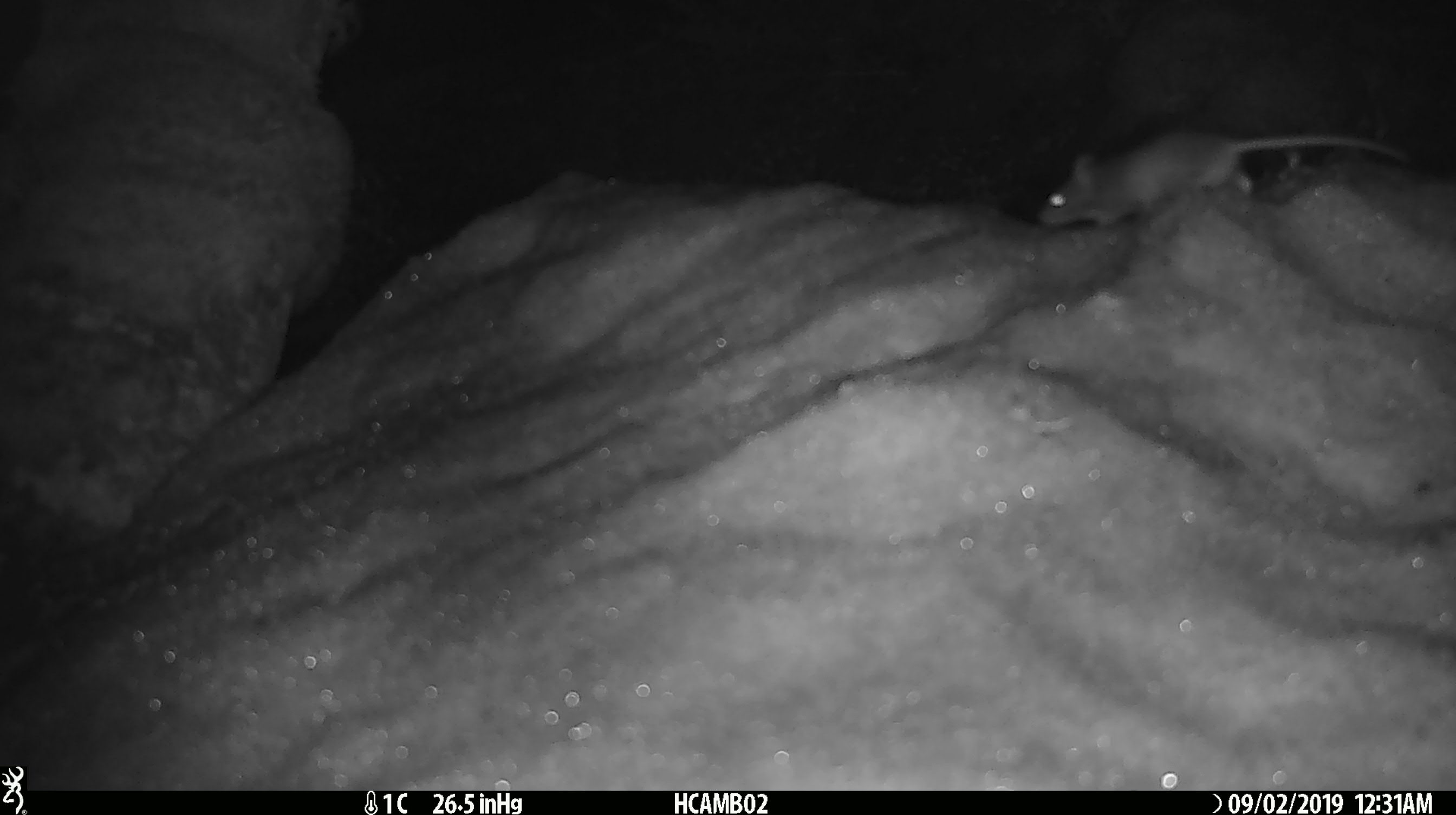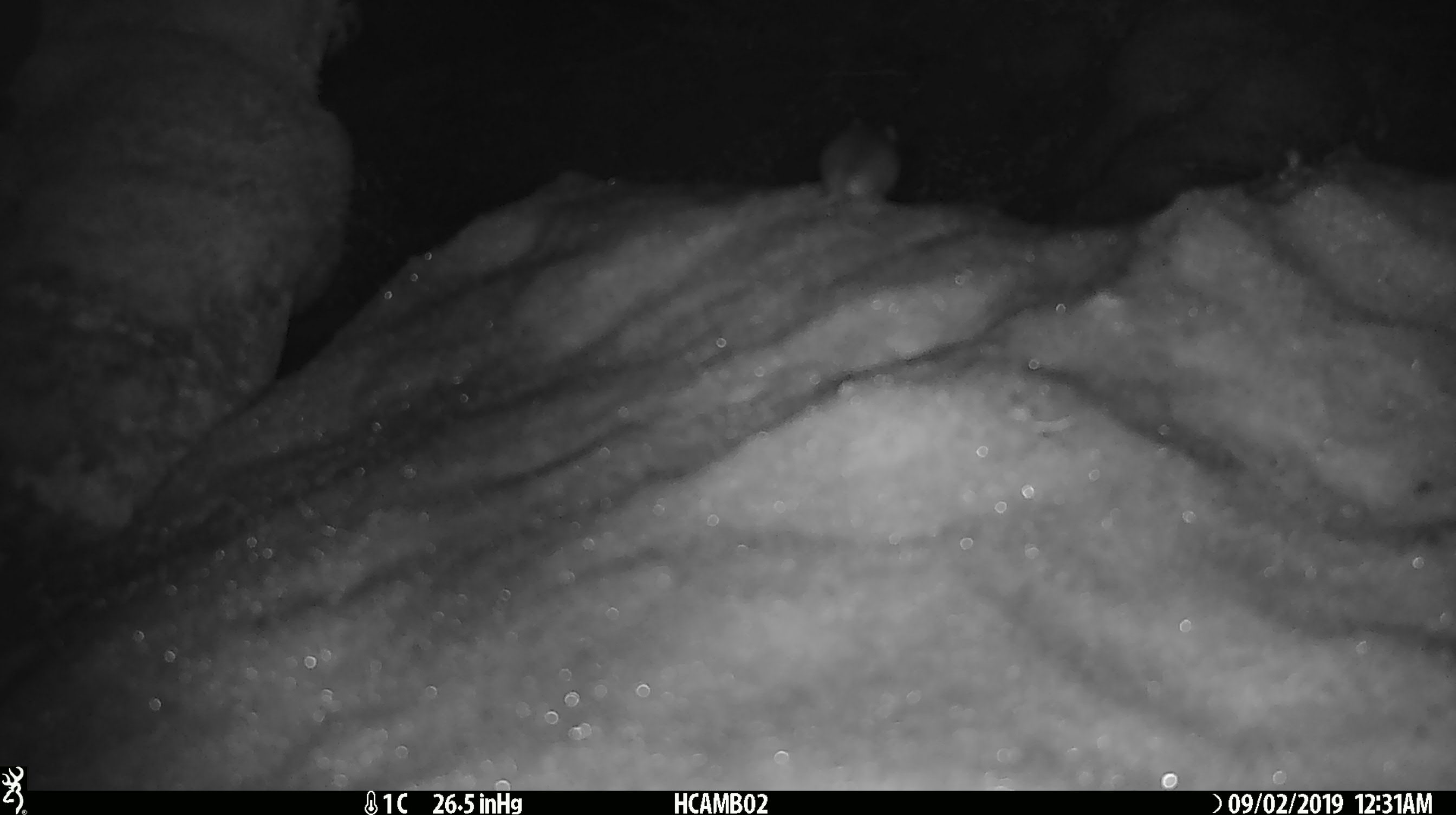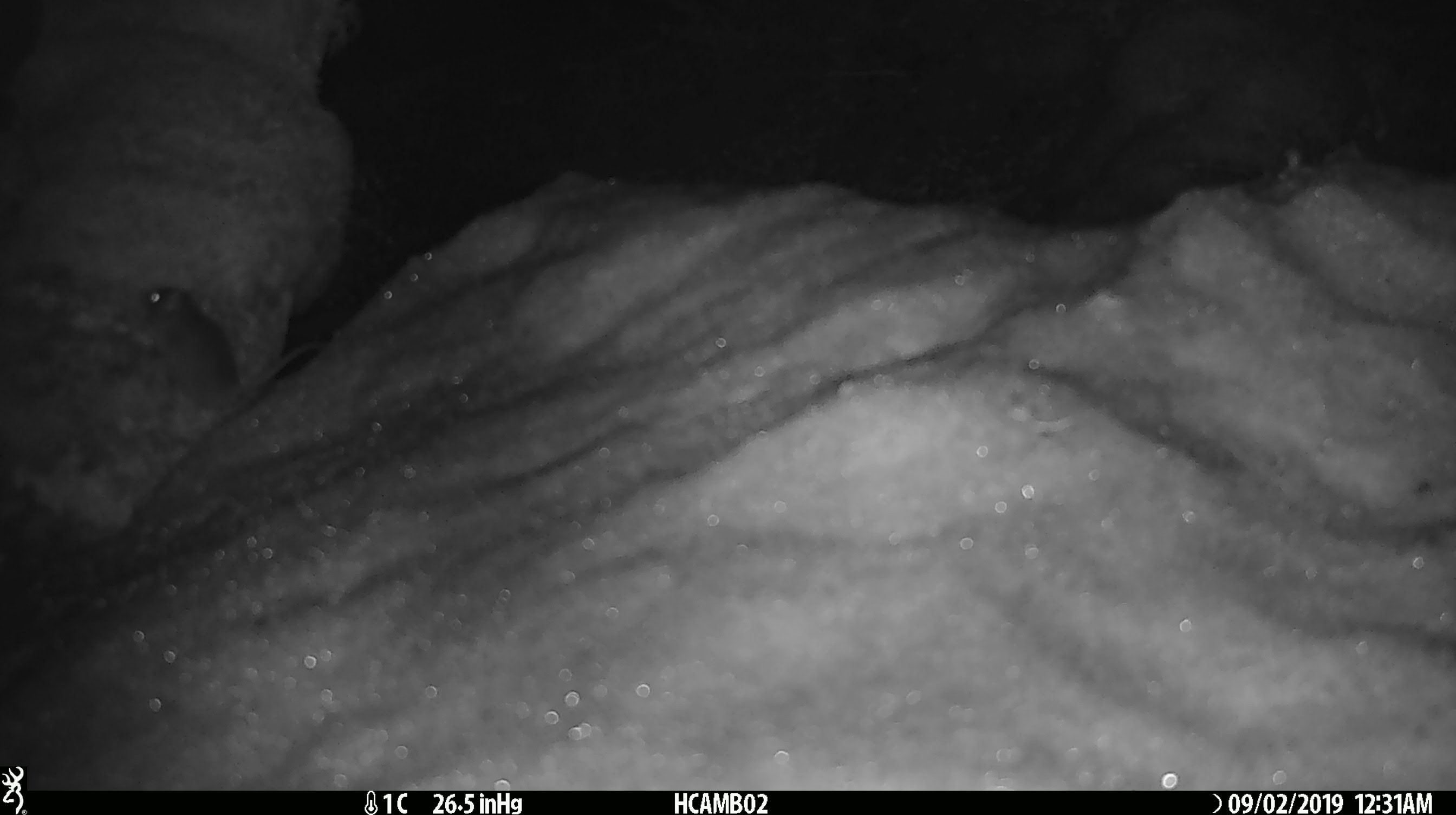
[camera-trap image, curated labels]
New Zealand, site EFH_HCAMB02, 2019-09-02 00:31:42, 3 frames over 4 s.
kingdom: Animalia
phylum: Chordata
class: Mammalia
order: Rodentia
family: Muridae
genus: Mus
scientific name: Mus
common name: mouse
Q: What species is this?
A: Mouse (Mus).